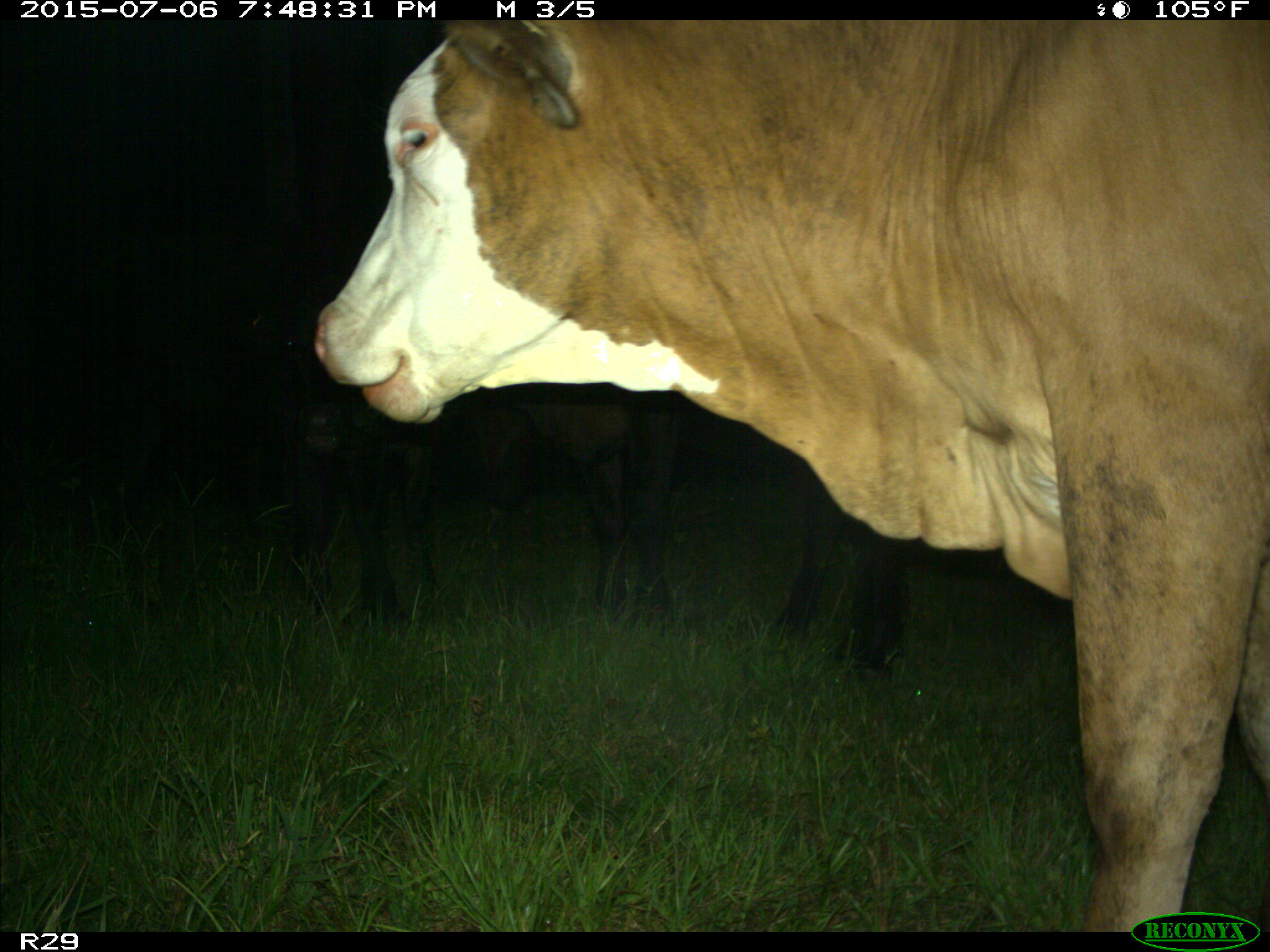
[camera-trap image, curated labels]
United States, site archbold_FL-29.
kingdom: Animalia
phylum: Chordata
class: Mammalia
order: Artiodactyla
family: Bovidae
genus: Bos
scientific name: Bos taurus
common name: domestic cow